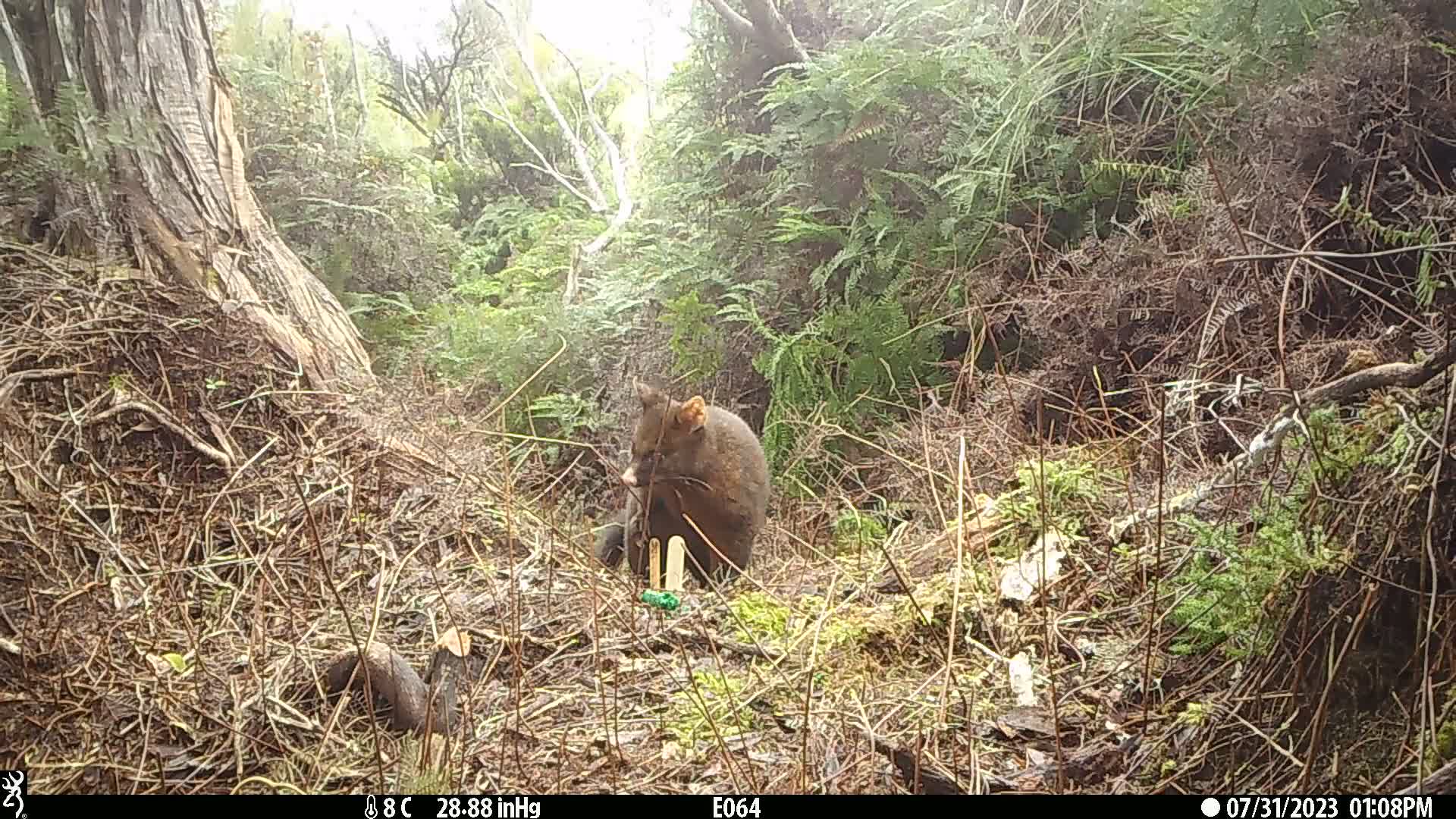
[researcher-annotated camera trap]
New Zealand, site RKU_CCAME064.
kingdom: Animalia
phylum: Chordata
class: Mammalia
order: Diprotodontia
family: Phalangeridae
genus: Trichosurus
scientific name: Trichosurus vulpecula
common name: common brushtail possum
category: possum